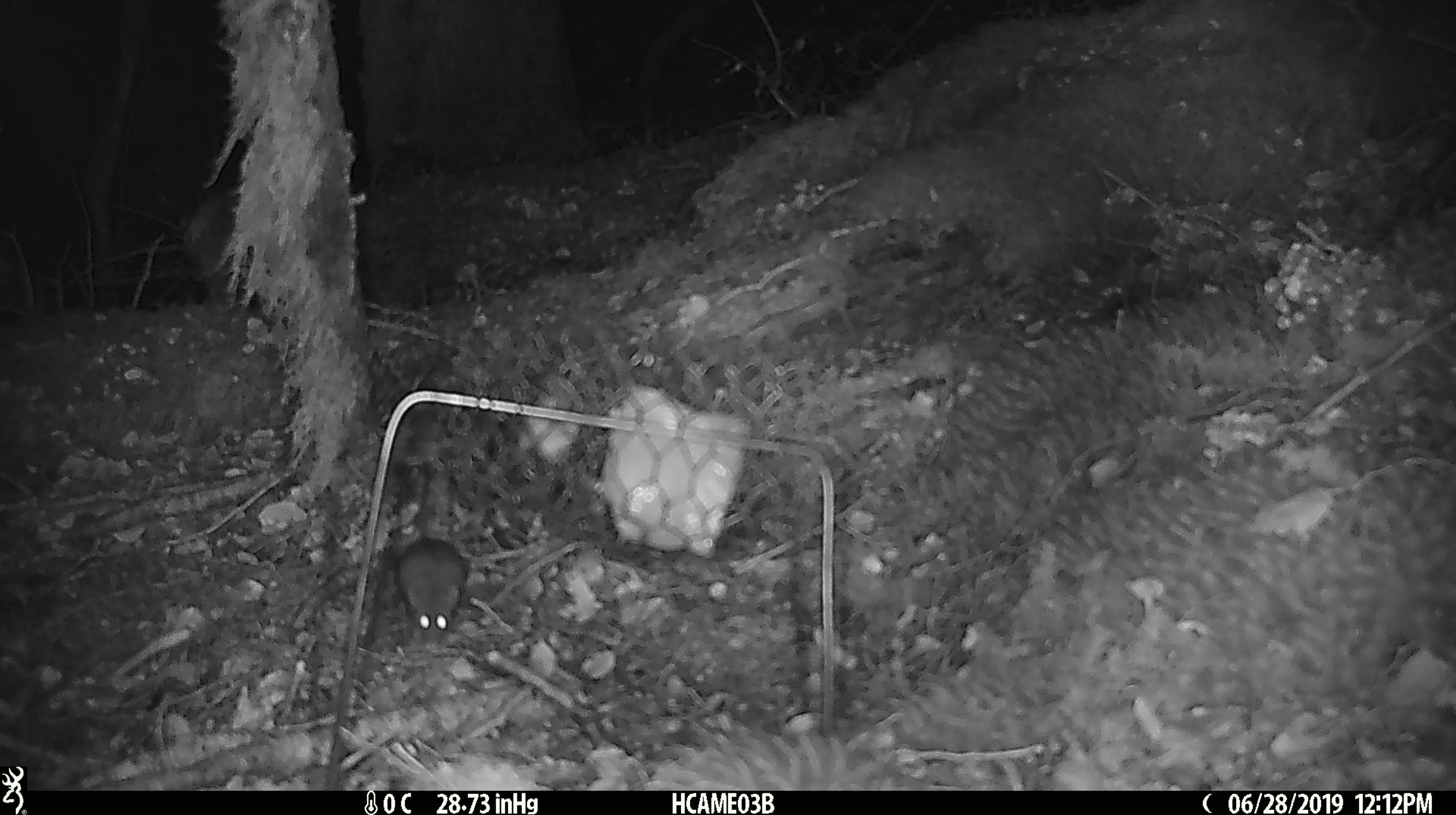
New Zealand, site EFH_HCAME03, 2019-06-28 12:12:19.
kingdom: Animalia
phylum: Chordata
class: Mammalia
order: Rodentia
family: Muridae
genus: Mus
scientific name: Mus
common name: mouse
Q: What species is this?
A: Mouse (Mus).